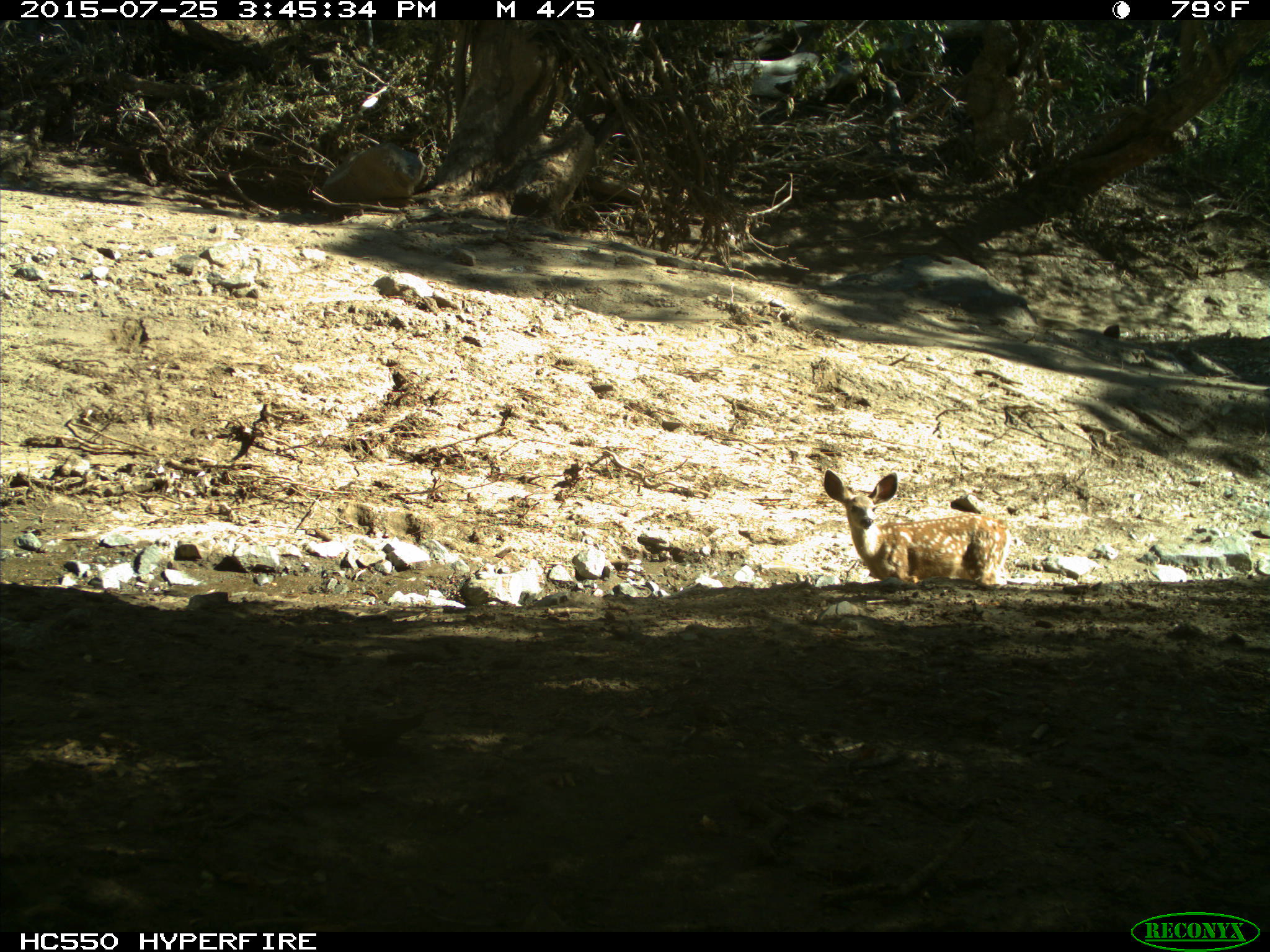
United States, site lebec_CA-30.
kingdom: Animalia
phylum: Chordata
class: Mammalia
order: Artiodactyla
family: Cervidae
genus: Odocoileus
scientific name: Odocoileus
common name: deer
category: unidentified deer